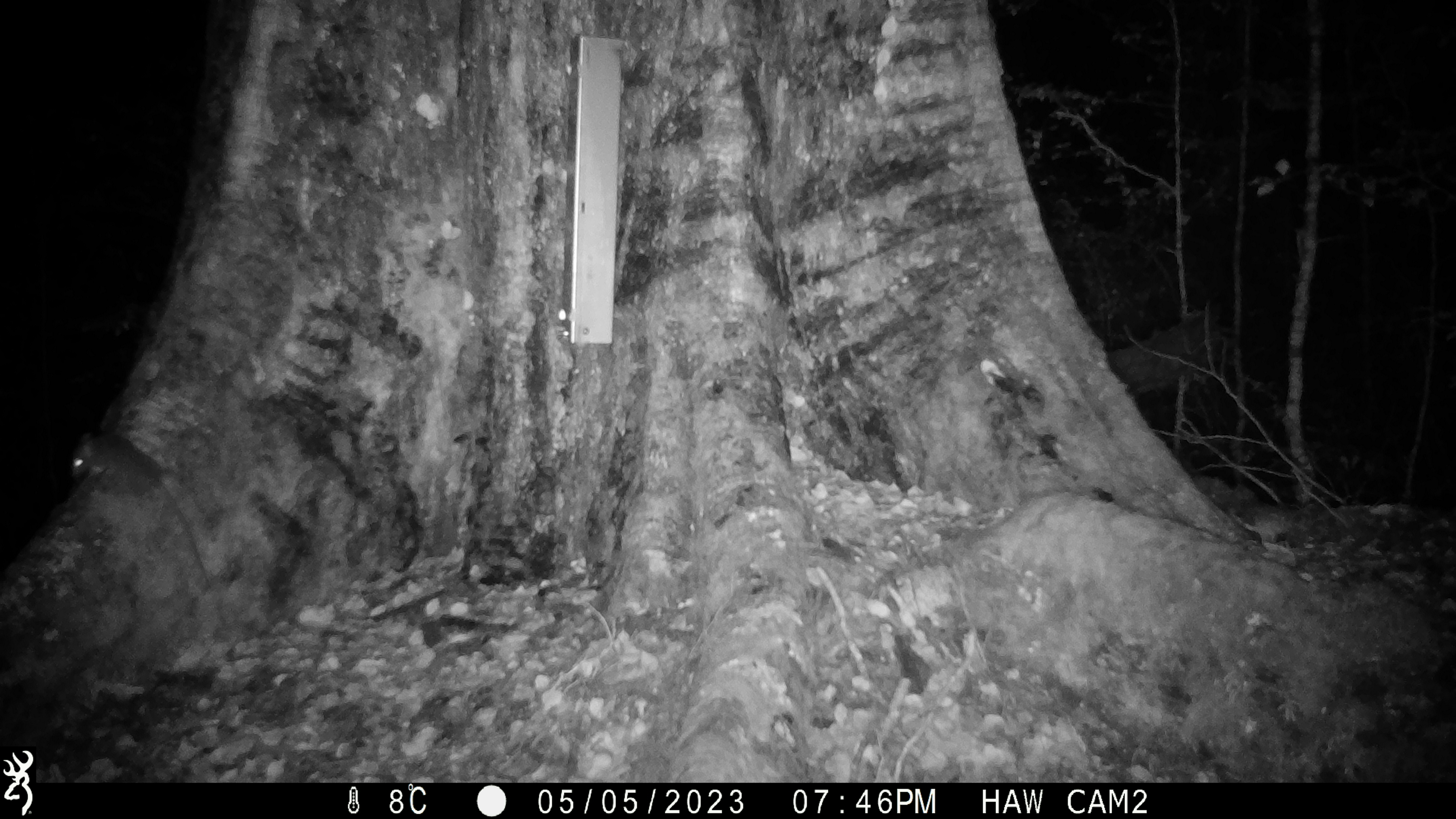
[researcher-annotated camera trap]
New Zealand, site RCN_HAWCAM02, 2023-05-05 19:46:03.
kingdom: Animalia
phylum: Chordata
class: Mammalia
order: Rodentia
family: Muridae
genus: Rattus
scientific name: Rattus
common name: rat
Rat (Rattus).